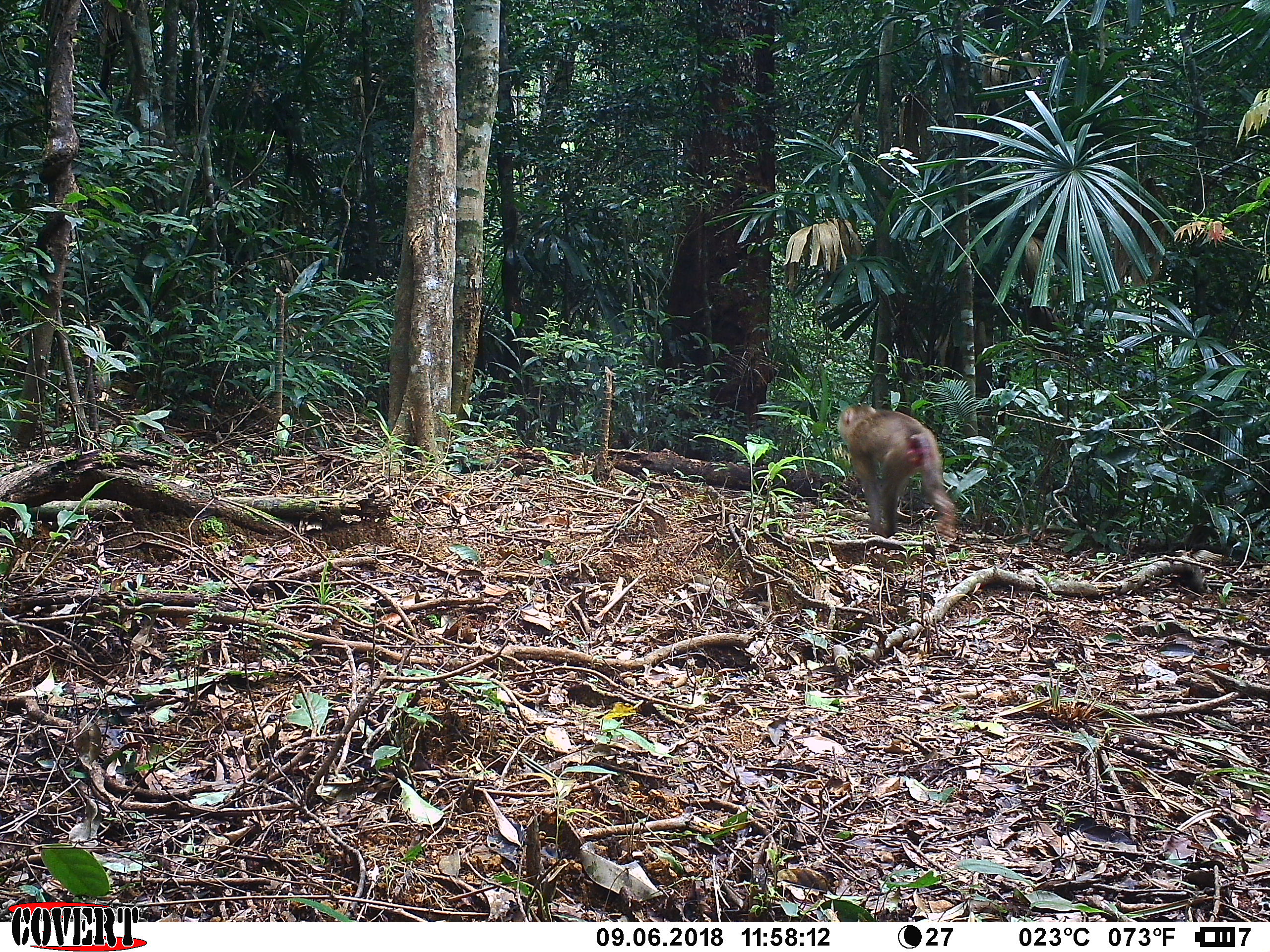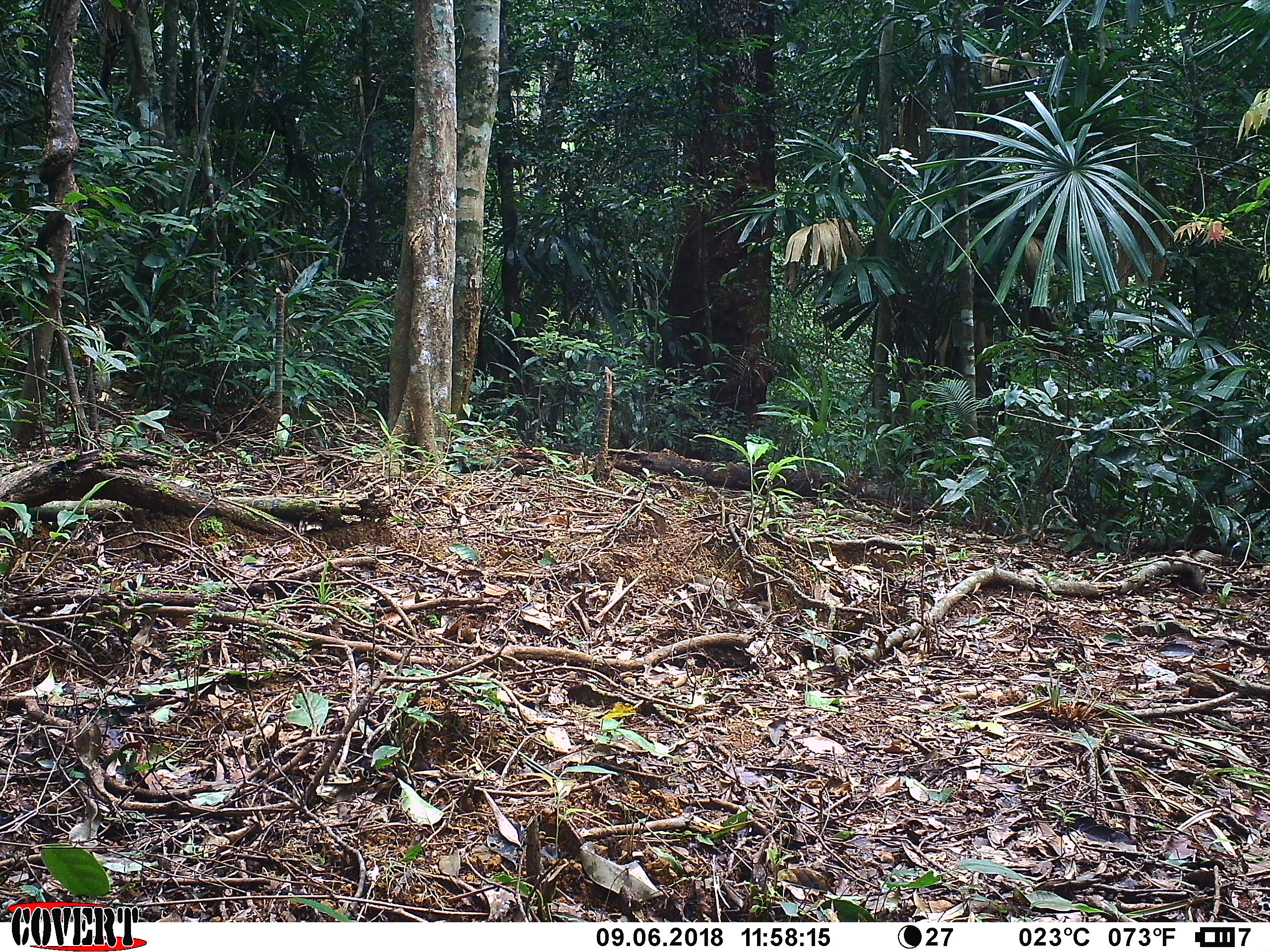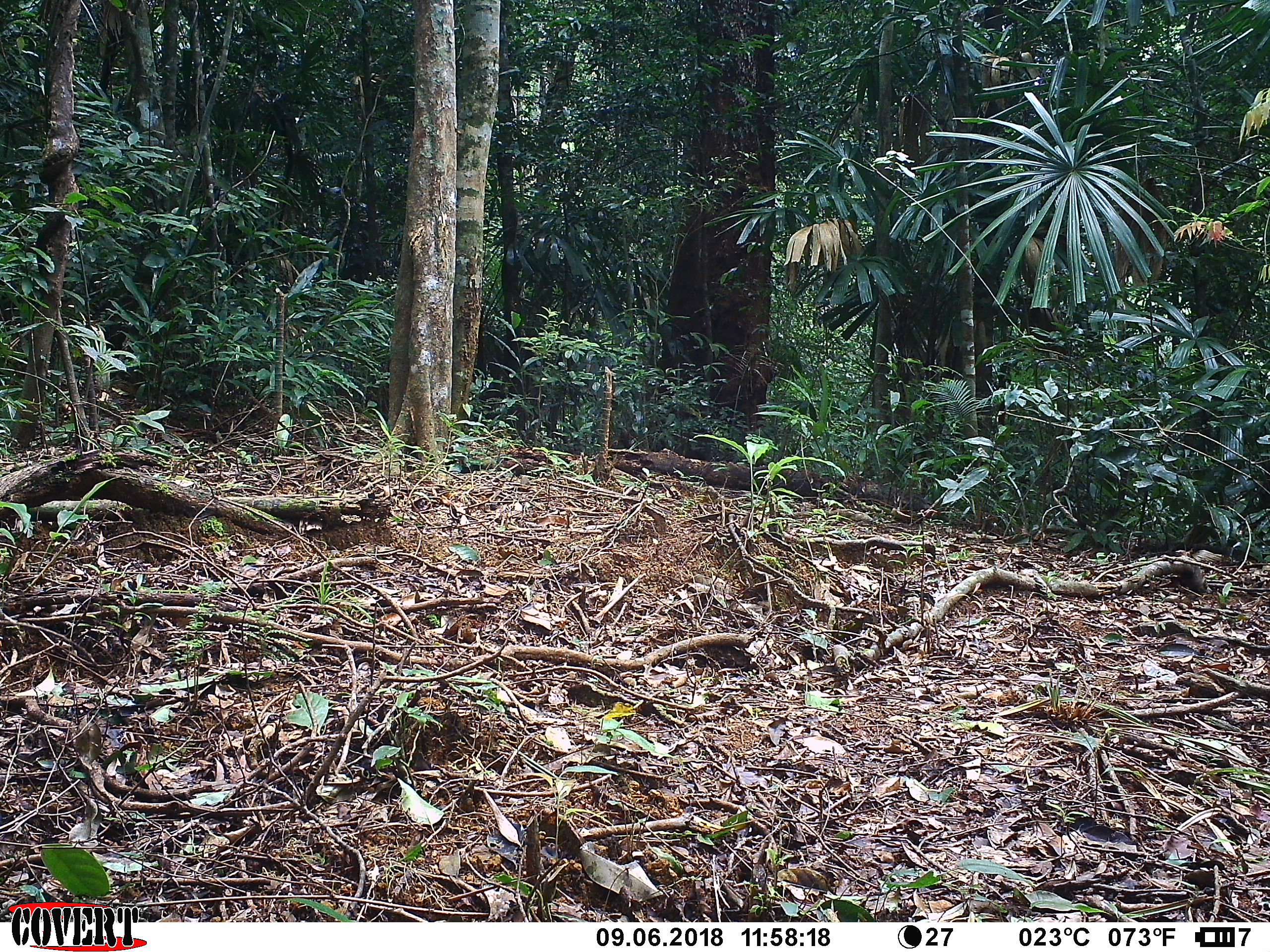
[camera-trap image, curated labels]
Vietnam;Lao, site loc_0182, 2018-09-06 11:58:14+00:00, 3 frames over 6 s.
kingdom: Animalia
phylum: Chordata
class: Mammalia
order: Primates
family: Cercopithecidae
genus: Macaca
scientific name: Macaca nemestrina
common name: pig-tailed macaque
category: pig tailed macaque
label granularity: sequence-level